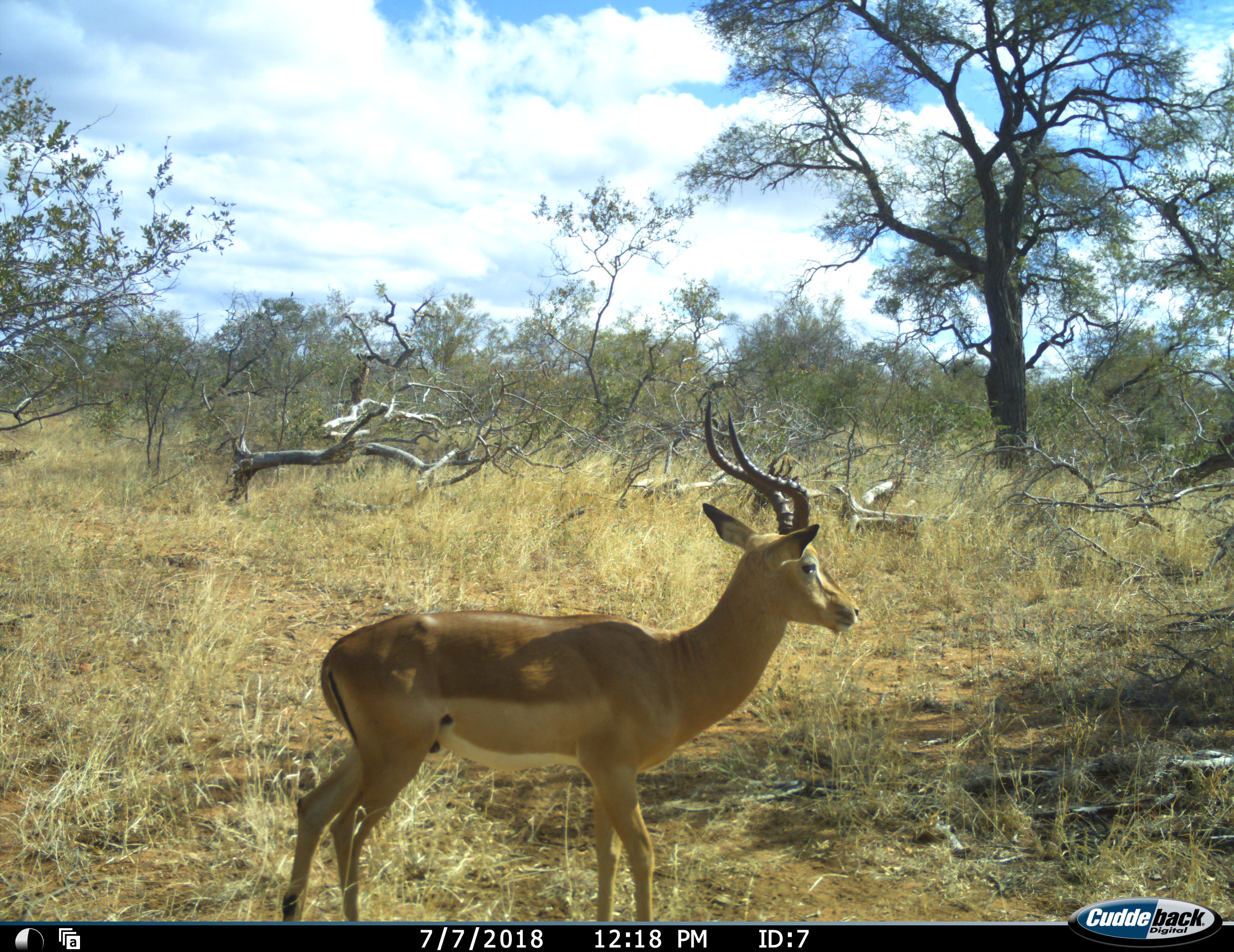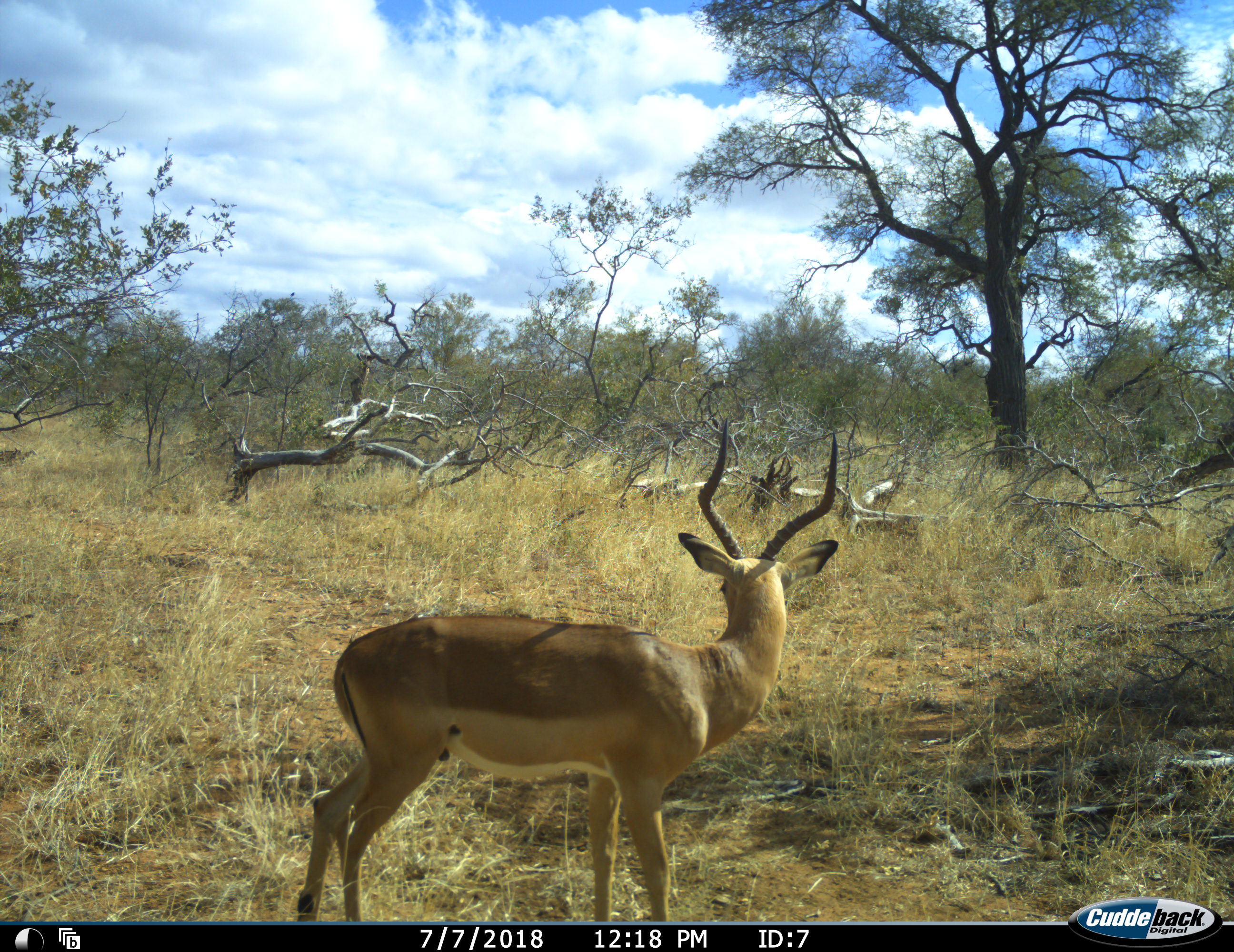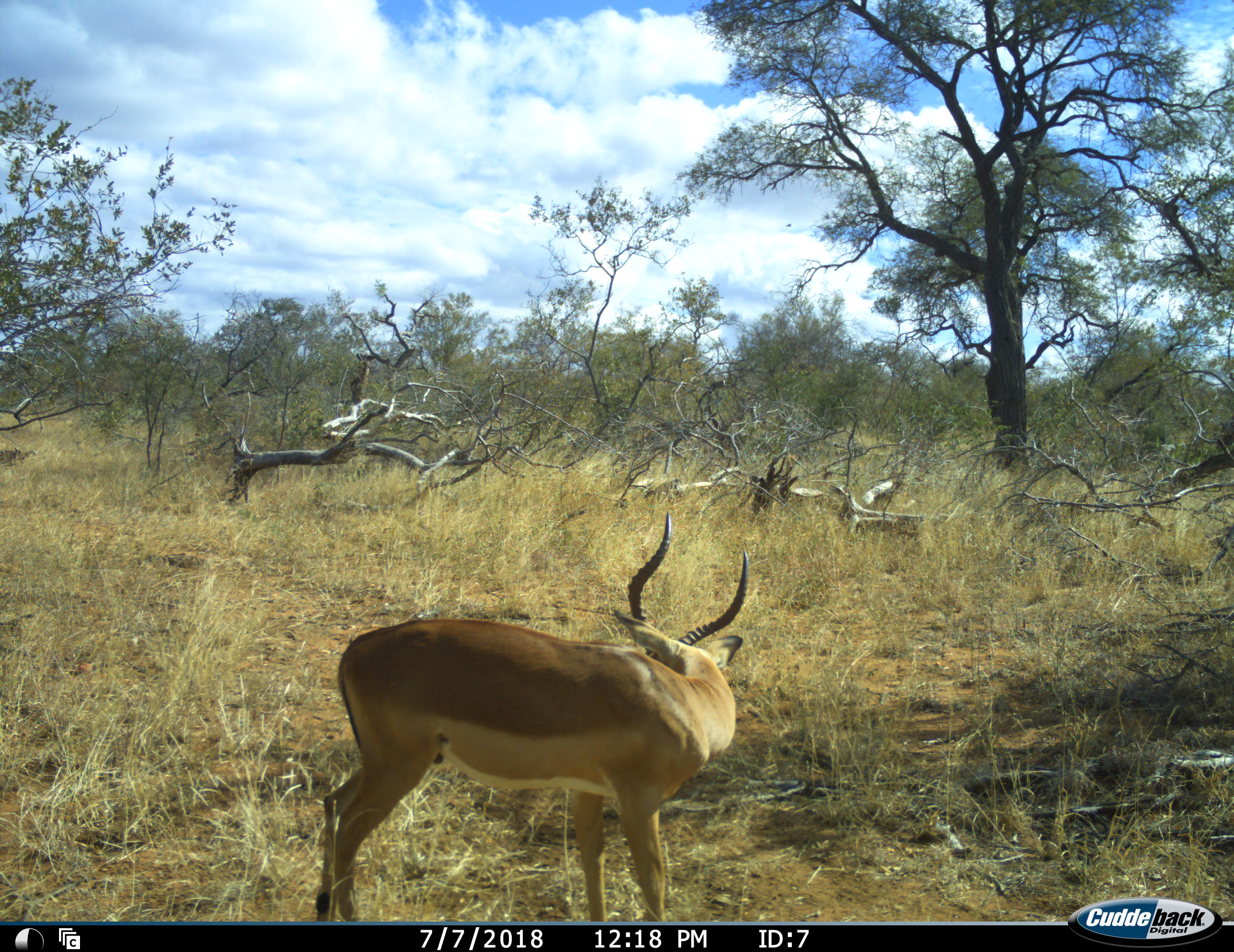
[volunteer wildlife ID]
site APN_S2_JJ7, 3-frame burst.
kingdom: Animalia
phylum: Chordata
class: Mammalia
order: Artiodactyla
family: Bovidae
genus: Aepyceros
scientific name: Aepyceros melampus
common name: impala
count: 1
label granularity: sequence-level